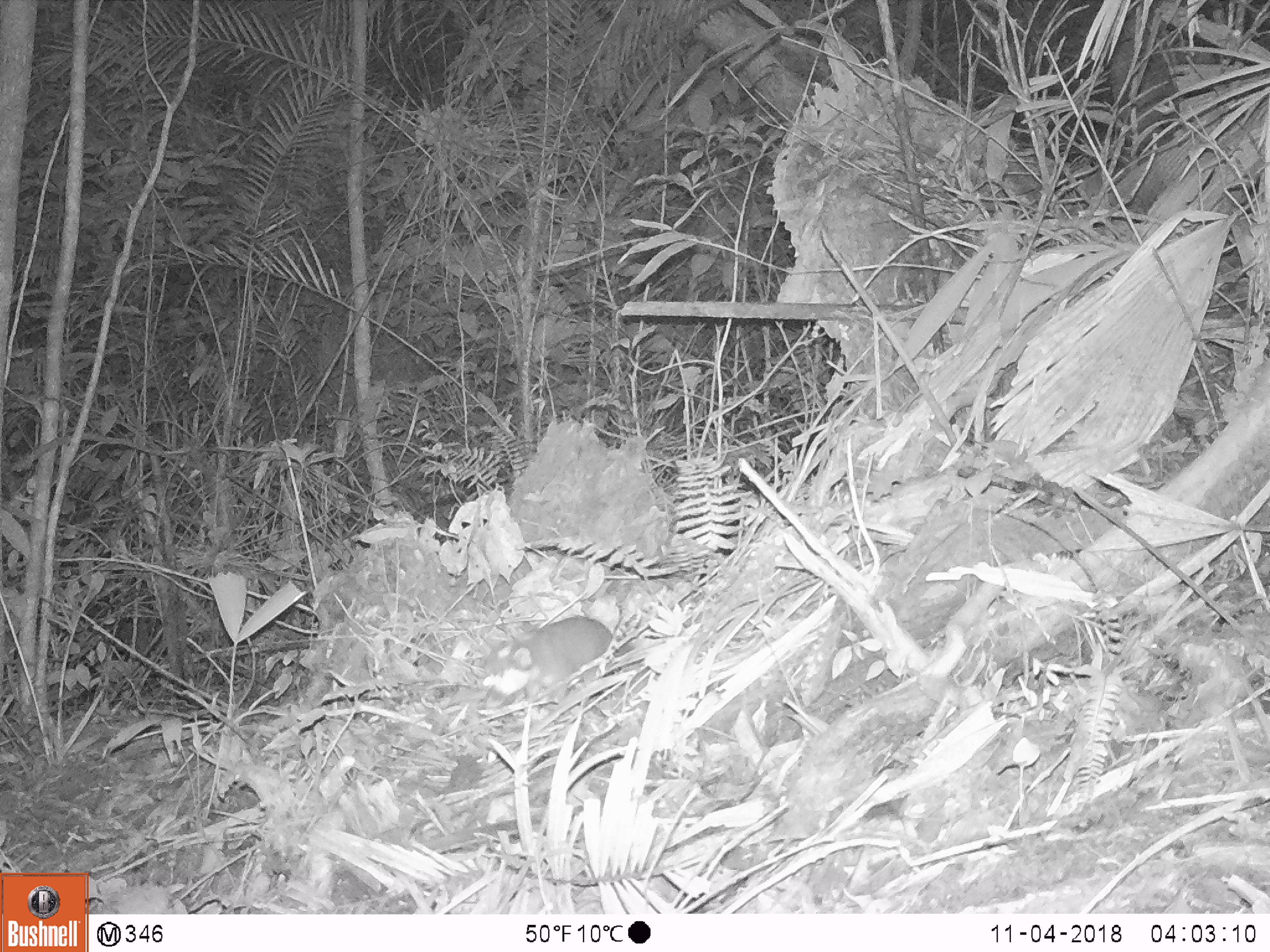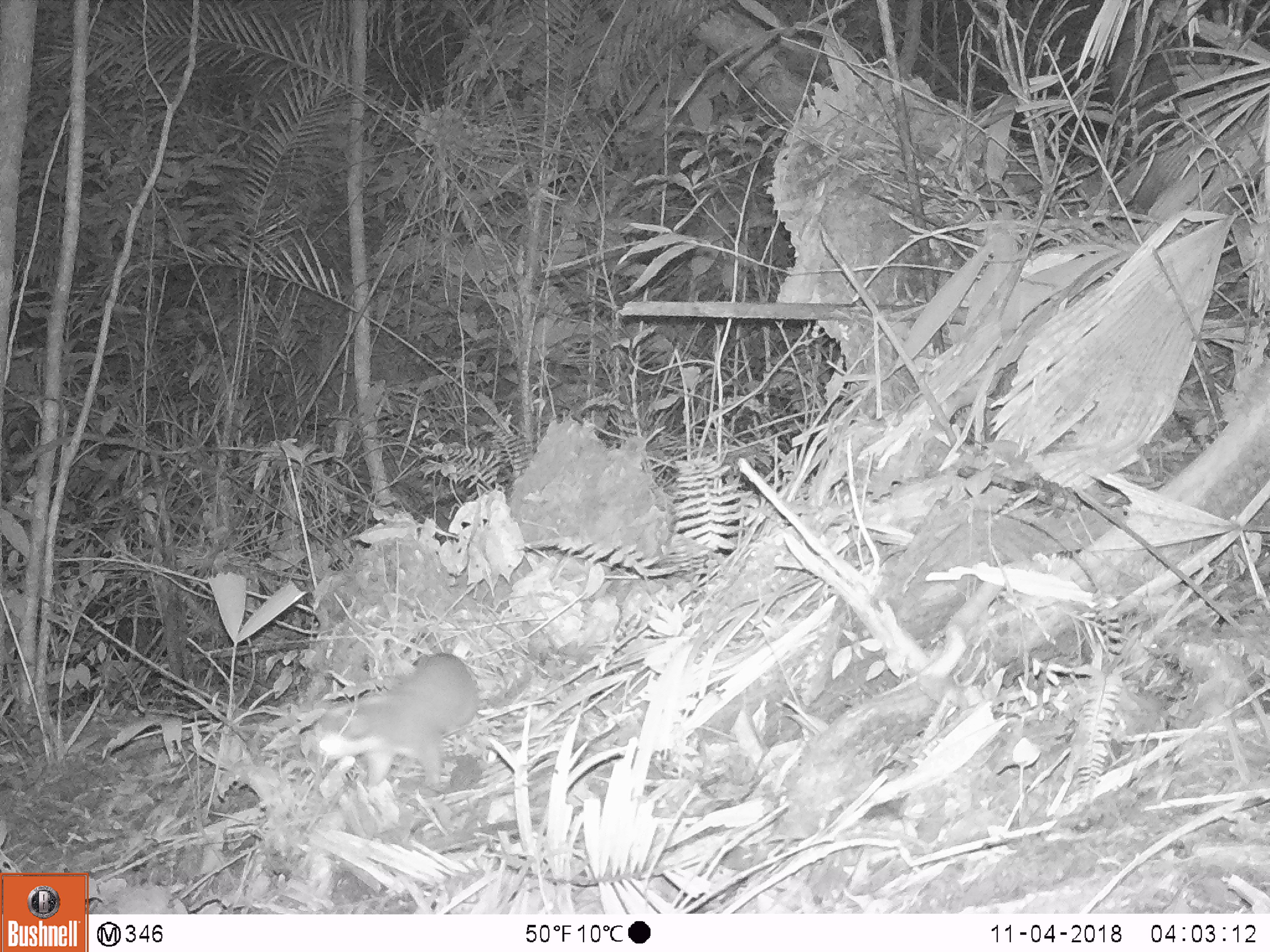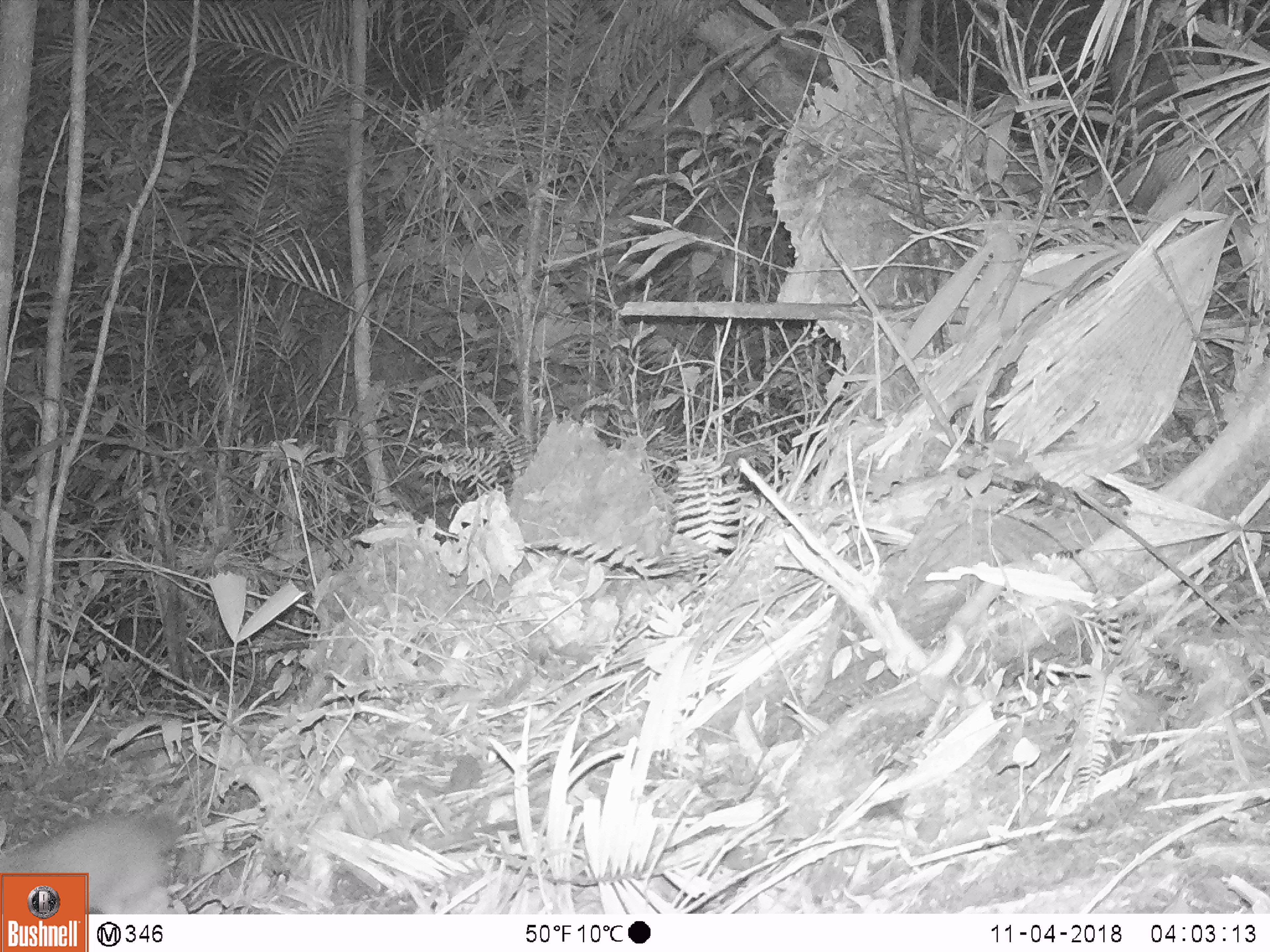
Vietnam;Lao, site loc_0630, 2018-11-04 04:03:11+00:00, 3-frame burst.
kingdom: Animalia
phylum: Chordata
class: Mammalia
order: Carnivora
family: Mustelidae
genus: Melogale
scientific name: Melogale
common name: ferret badger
Ferret badger (Melogale). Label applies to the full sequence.